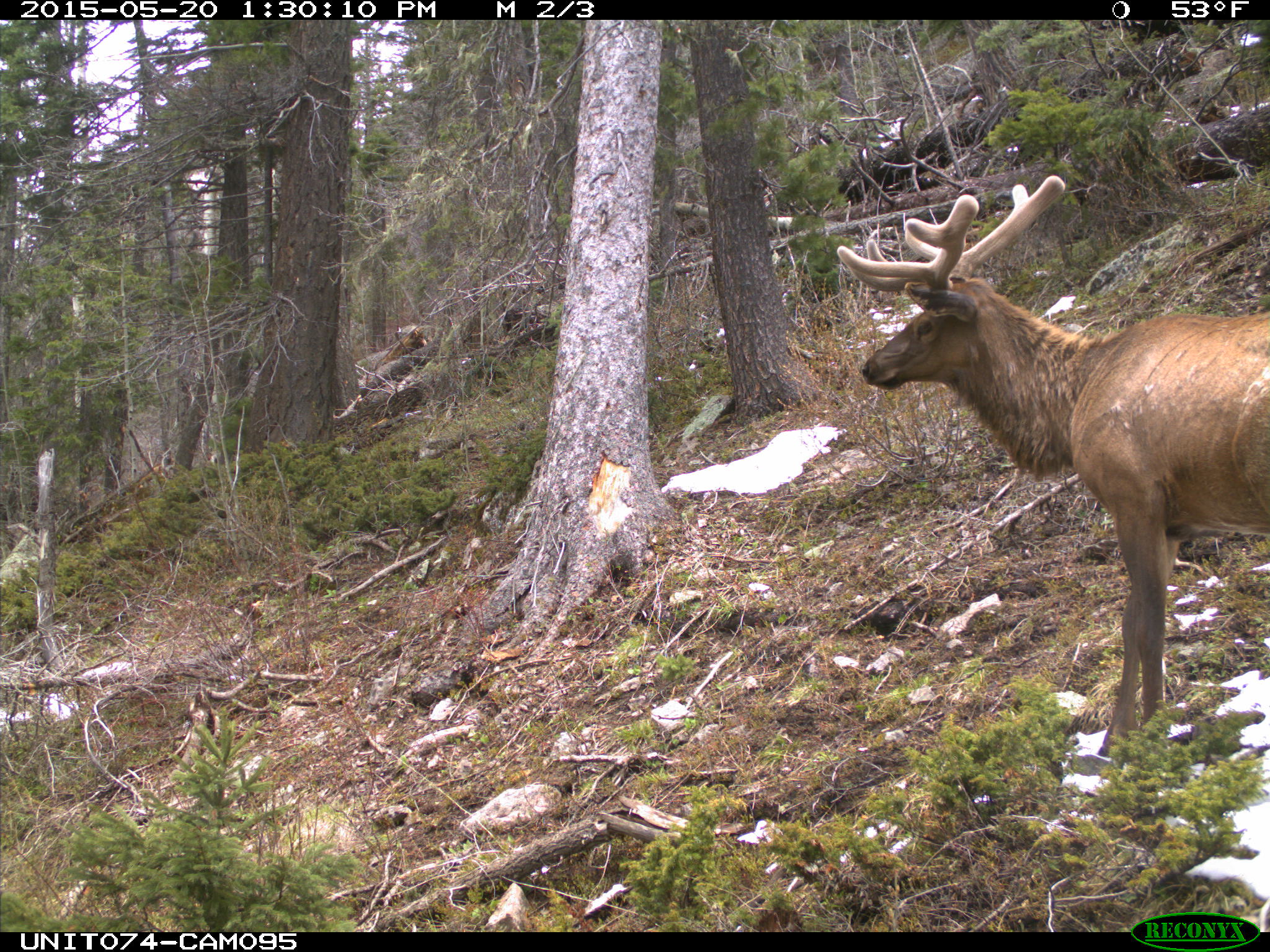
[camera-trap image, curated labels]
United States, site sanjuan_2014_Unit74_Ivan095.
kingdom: Animalia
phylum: Chordata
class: Mammalia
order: Artiodactyla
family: Cervidae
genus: Cervus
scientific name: Cervus elaphus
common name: red deer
Cervus elaphus (red deer).